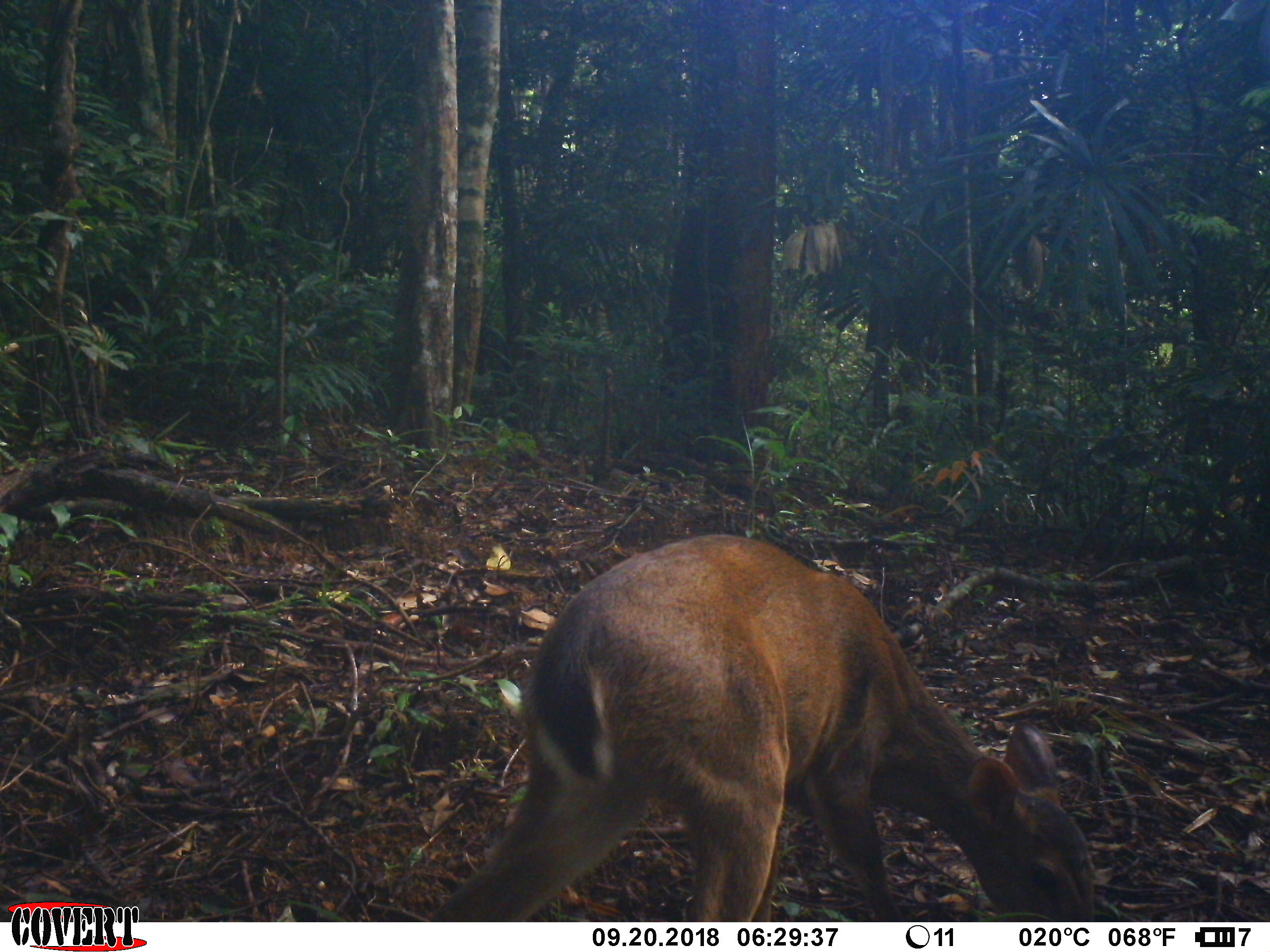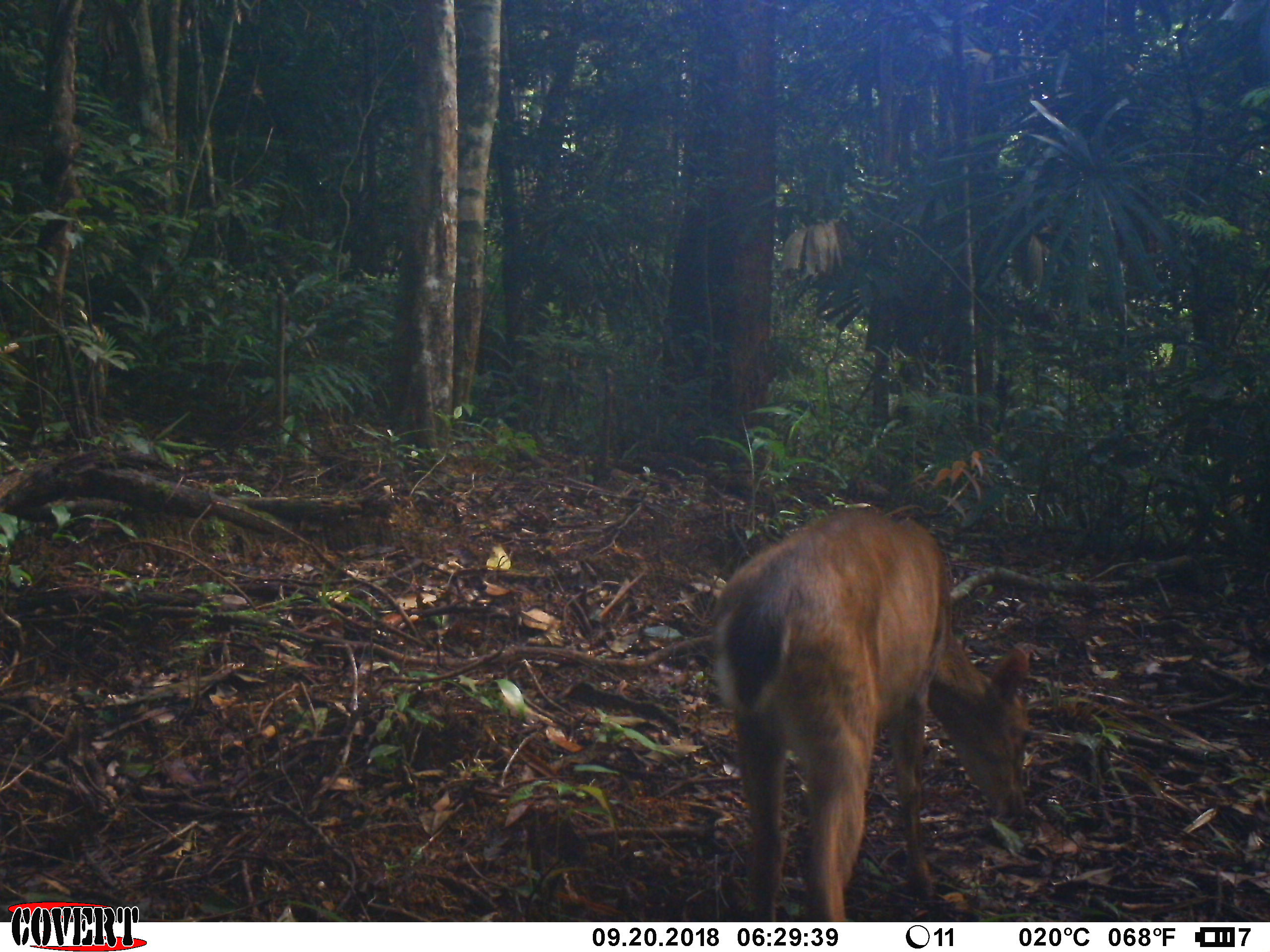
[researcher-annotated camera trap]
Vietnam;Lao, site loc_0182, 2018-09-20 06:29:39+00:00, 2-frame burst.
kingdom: Animalia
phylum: Chordata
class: Mammalia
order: Artiodactyla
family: Cervidae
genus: Muntiacus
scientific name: Muntiacus vuquangensis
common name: large-antlered muntjac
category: large antlered muntjac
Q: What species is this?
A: Large antlered muntjac (large-antlered muntjac) (Muntiacus vuquangensis).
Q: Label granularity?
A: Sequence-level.